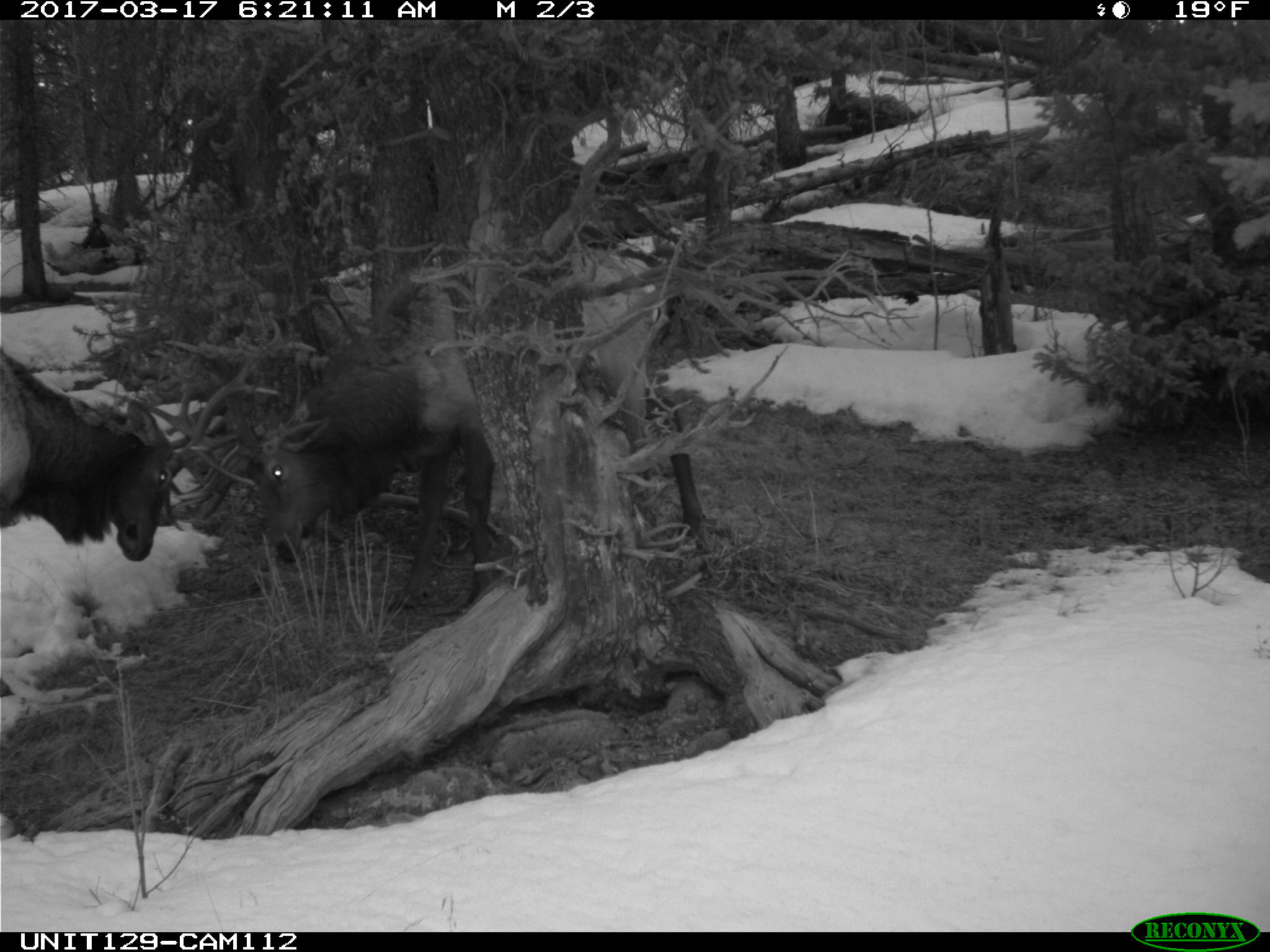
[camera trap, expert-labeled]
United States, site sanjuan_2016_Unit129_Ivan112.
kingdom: Animalia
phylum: Chordata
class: Mammalia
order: Artiodactyla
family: Cervidae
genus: Cervus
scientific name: Cervus elaphus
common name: red deer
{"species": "Cervus elaphus (red deer)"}